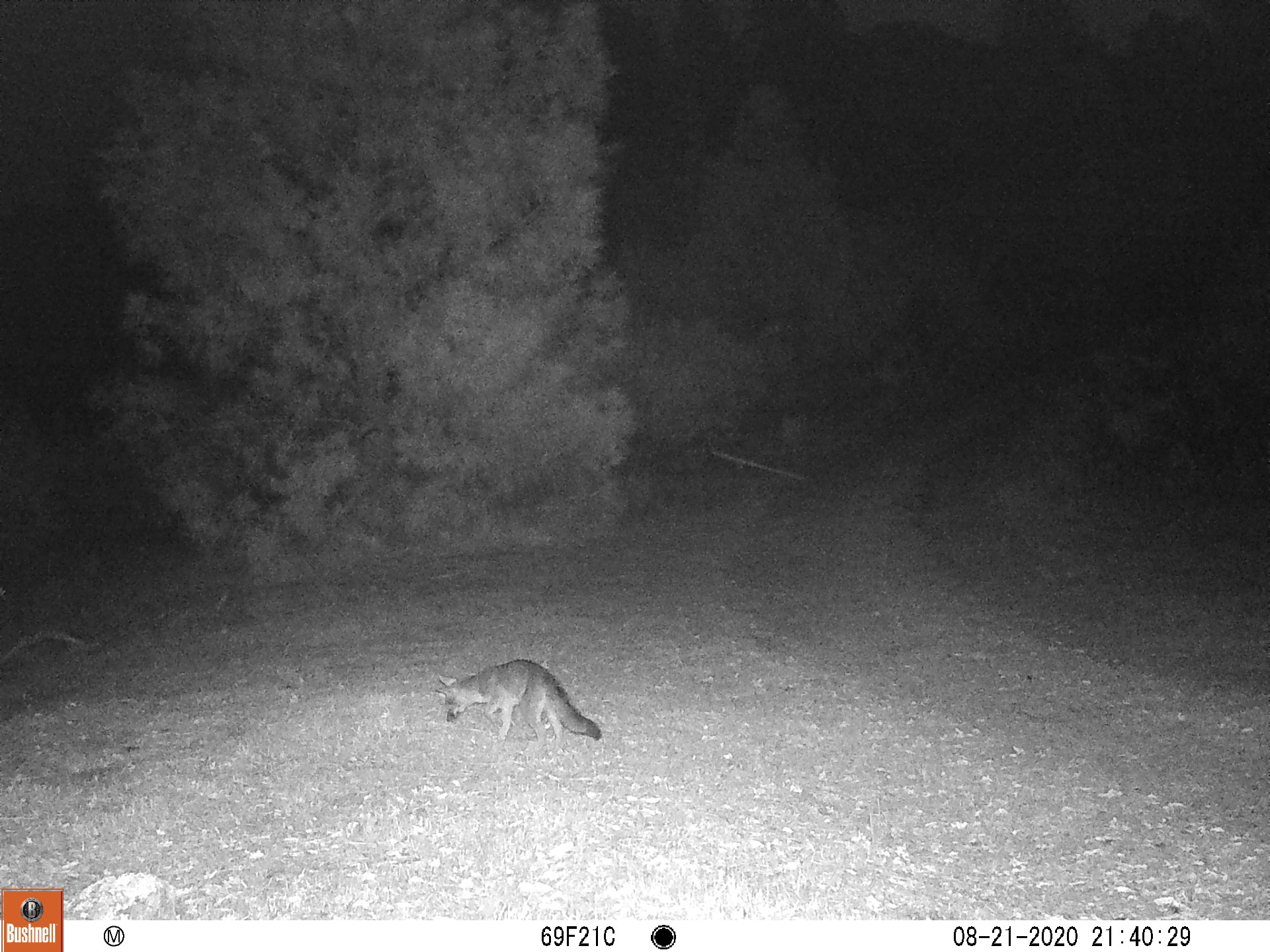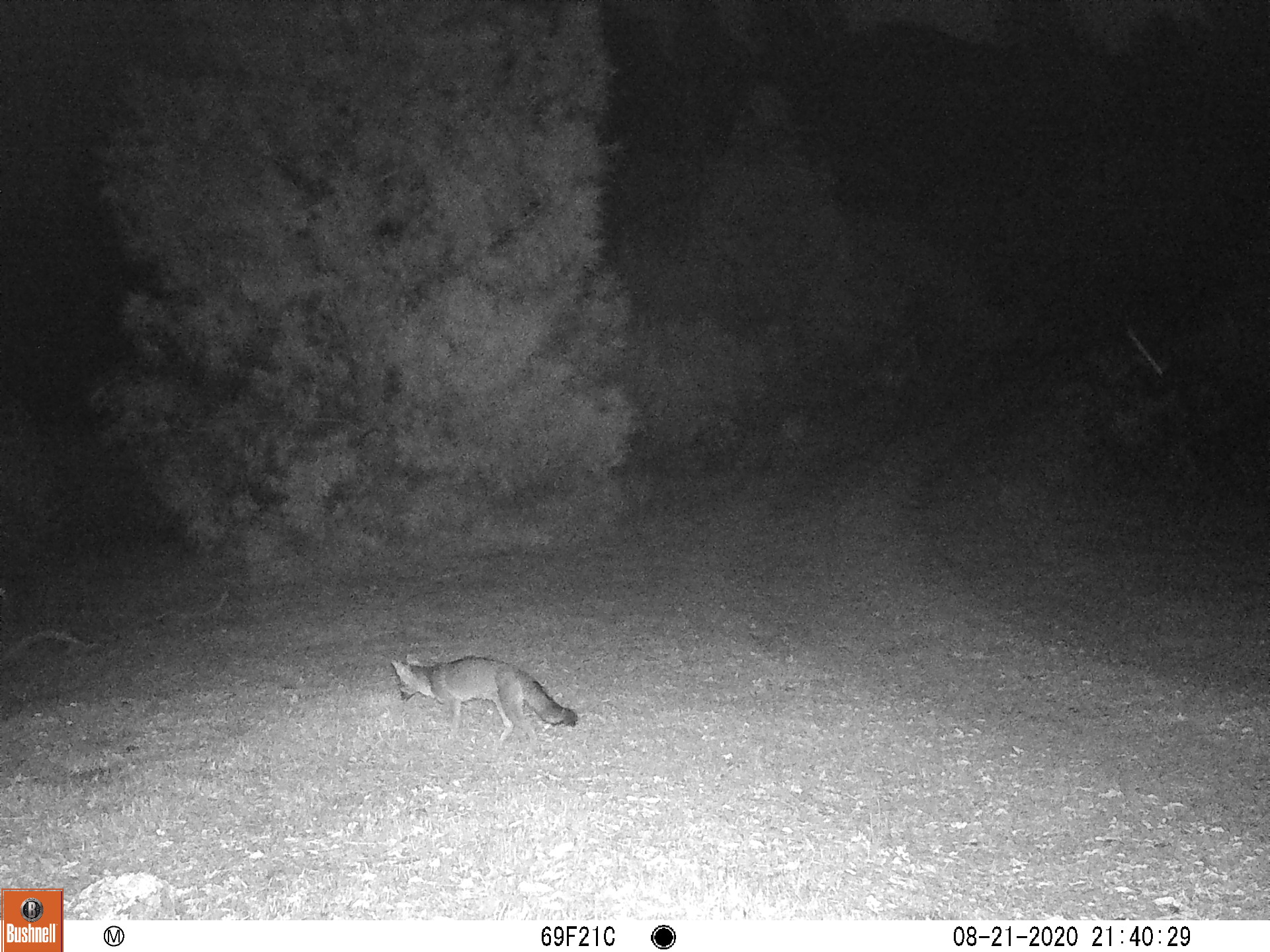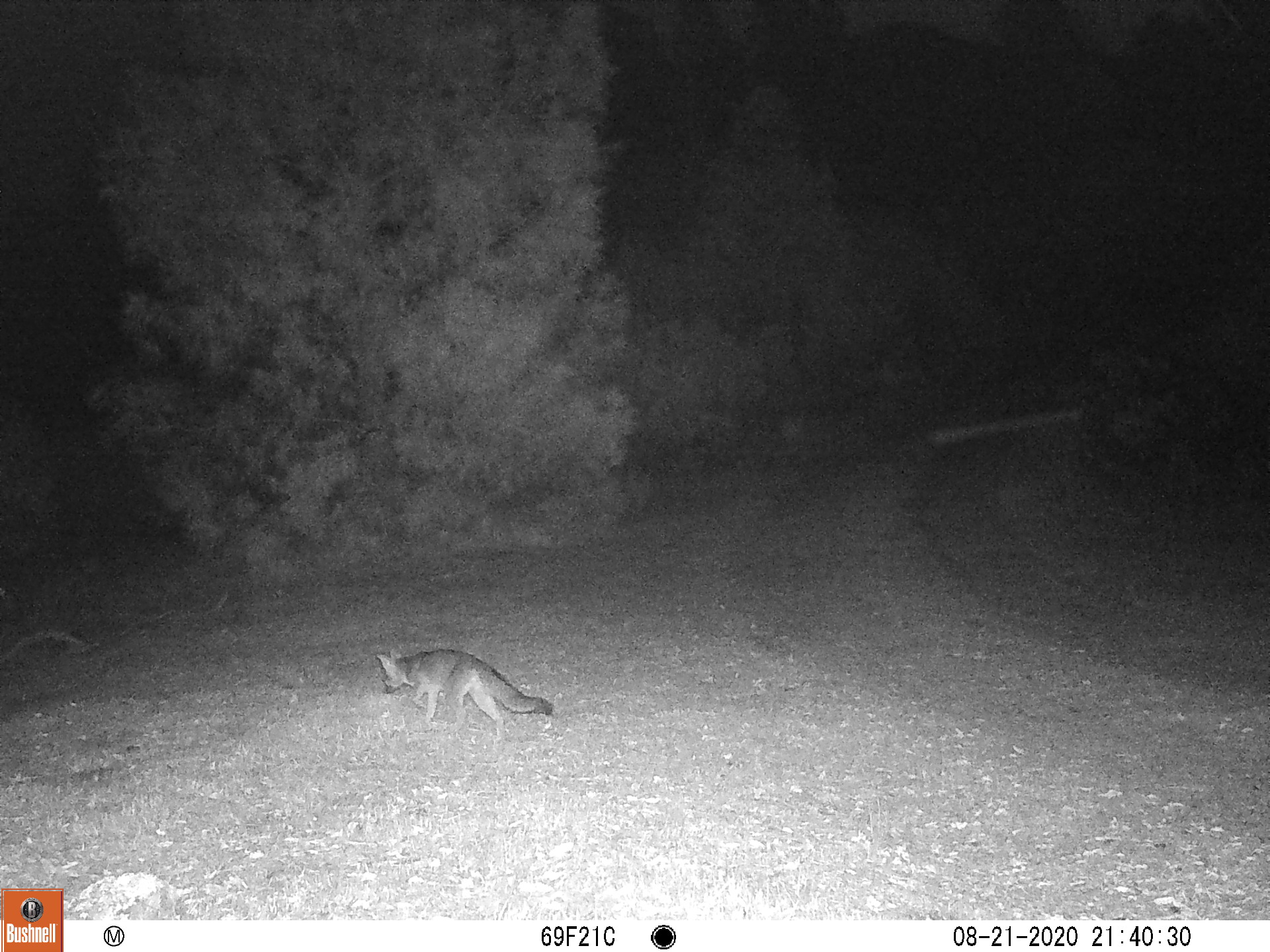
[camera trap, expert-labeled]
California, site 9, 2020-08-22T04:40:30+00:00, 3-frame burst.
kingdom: Animalia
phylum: Chordata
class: Mammalia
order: Carnivora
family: Canidae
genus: Urocyon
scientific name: Urocyon cinereoargenteus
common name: gray fox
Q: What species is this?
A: Gray fox (Urocyon cinereoargenteus).